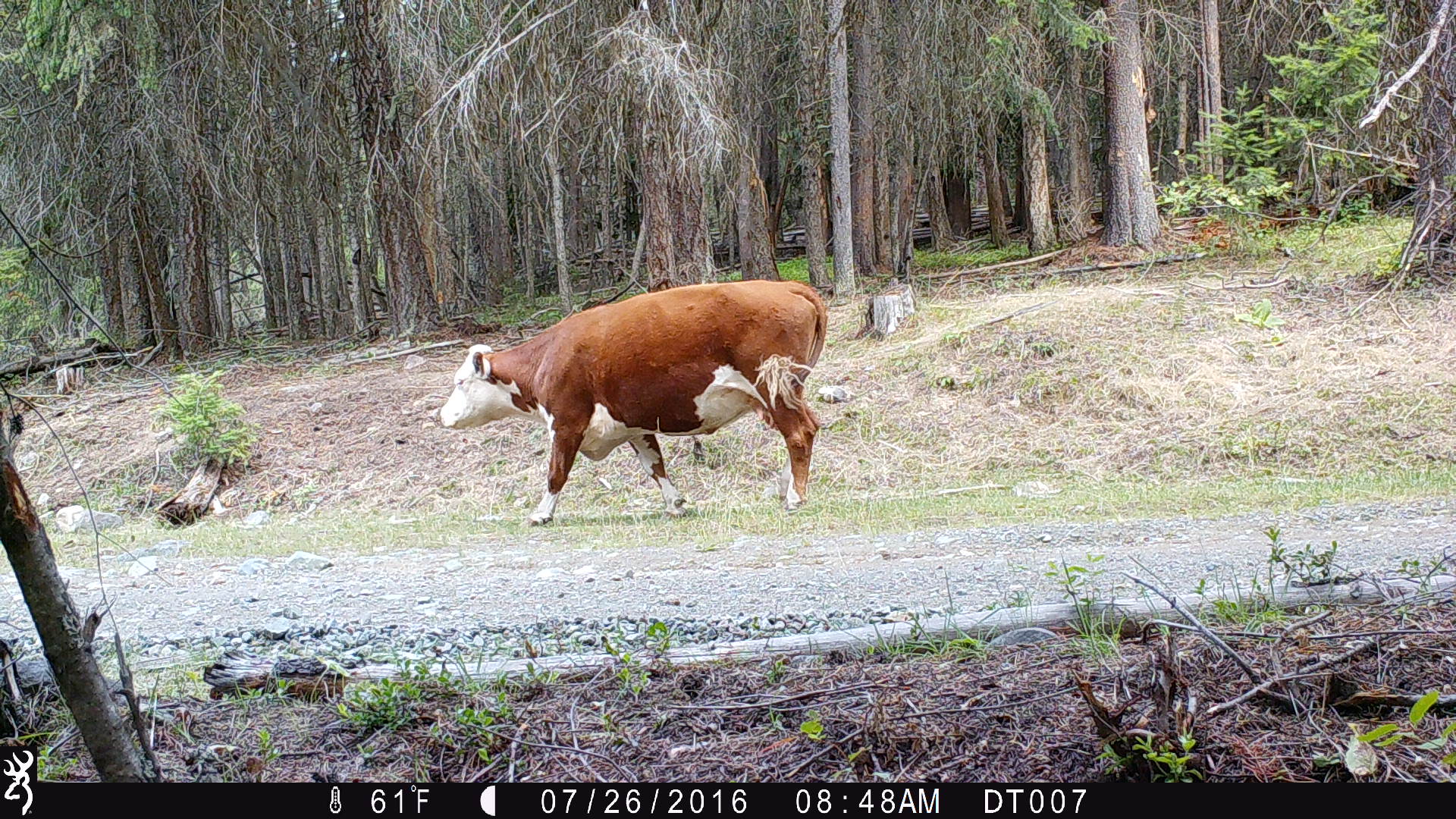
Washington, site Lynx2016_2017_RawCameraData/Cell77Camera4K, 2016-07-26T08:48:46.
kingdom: Animalia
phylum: Chordata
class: Mammalia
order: Artiodactyla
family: Bovidae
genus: Bos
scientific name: Bos taurus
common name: domestic cattle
Domestic cattle (Bos taurus). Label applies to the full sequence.